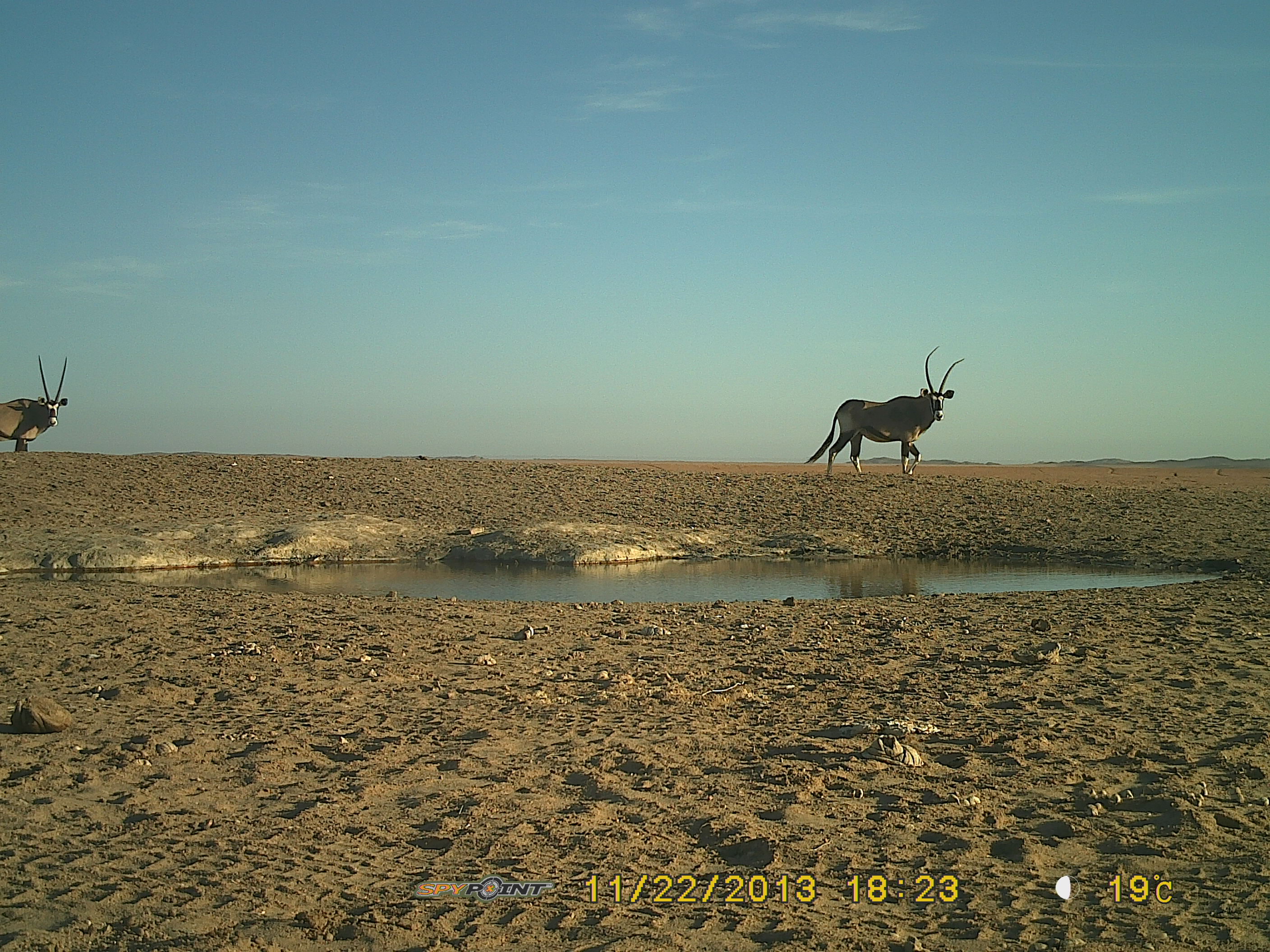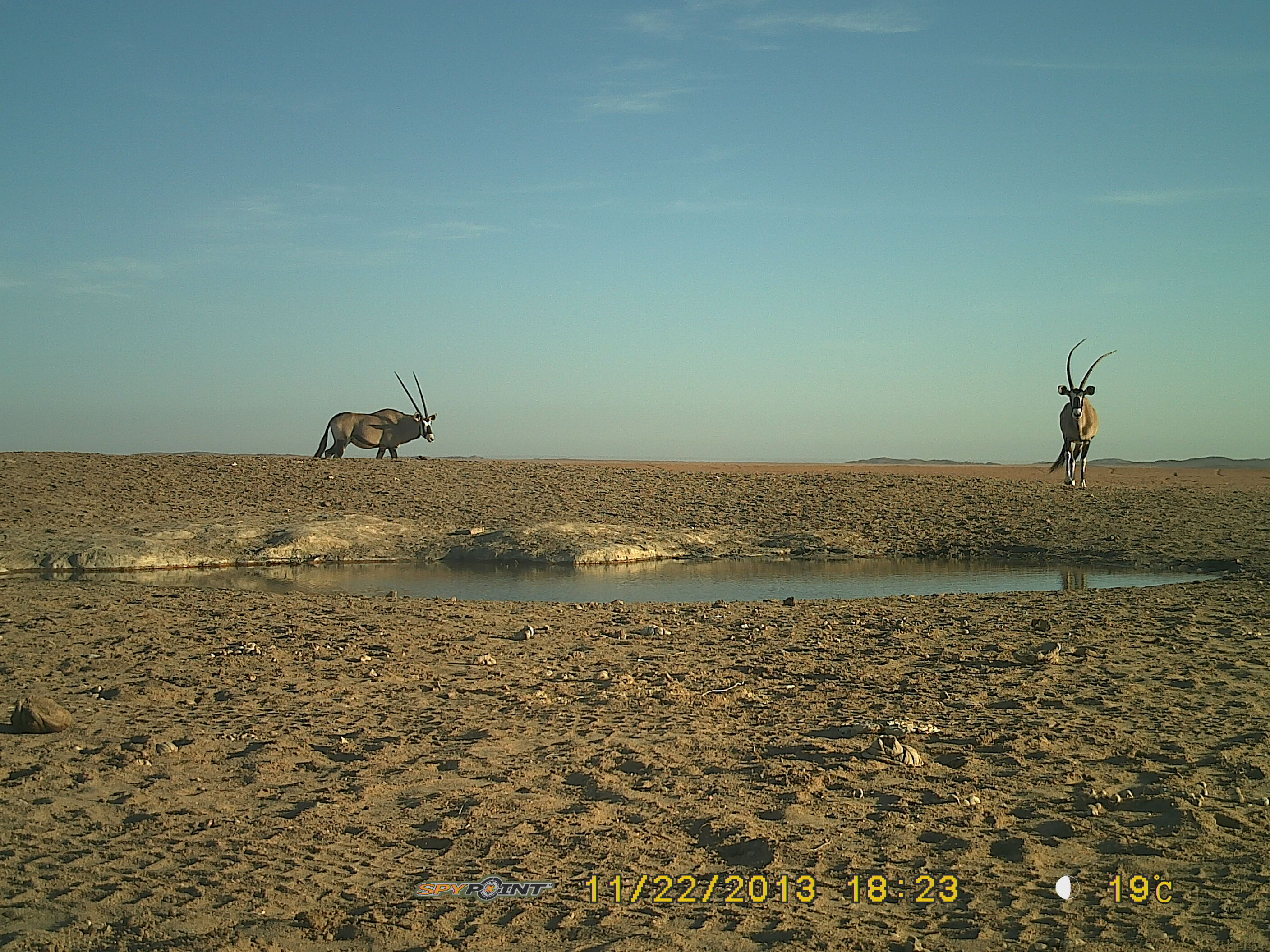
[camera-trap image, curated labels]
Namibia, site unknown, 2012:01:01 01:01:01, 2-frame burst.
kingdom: Animalia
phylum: Chordata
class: Mammalia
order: Artiodactyla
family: Bovidae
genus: Oryx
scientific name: Oryx gazella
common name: gemsbok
Oryx gazella (gemsbok).